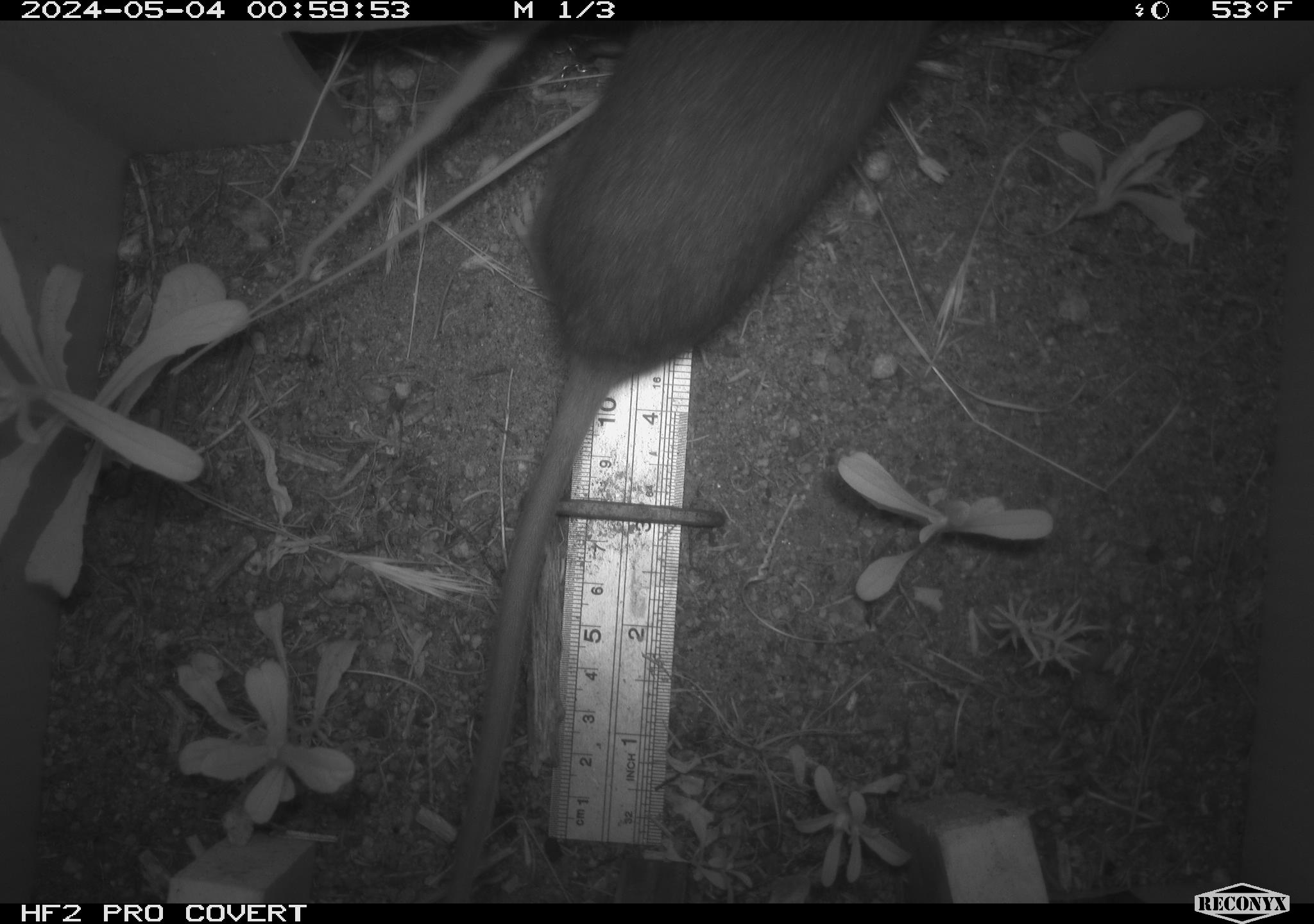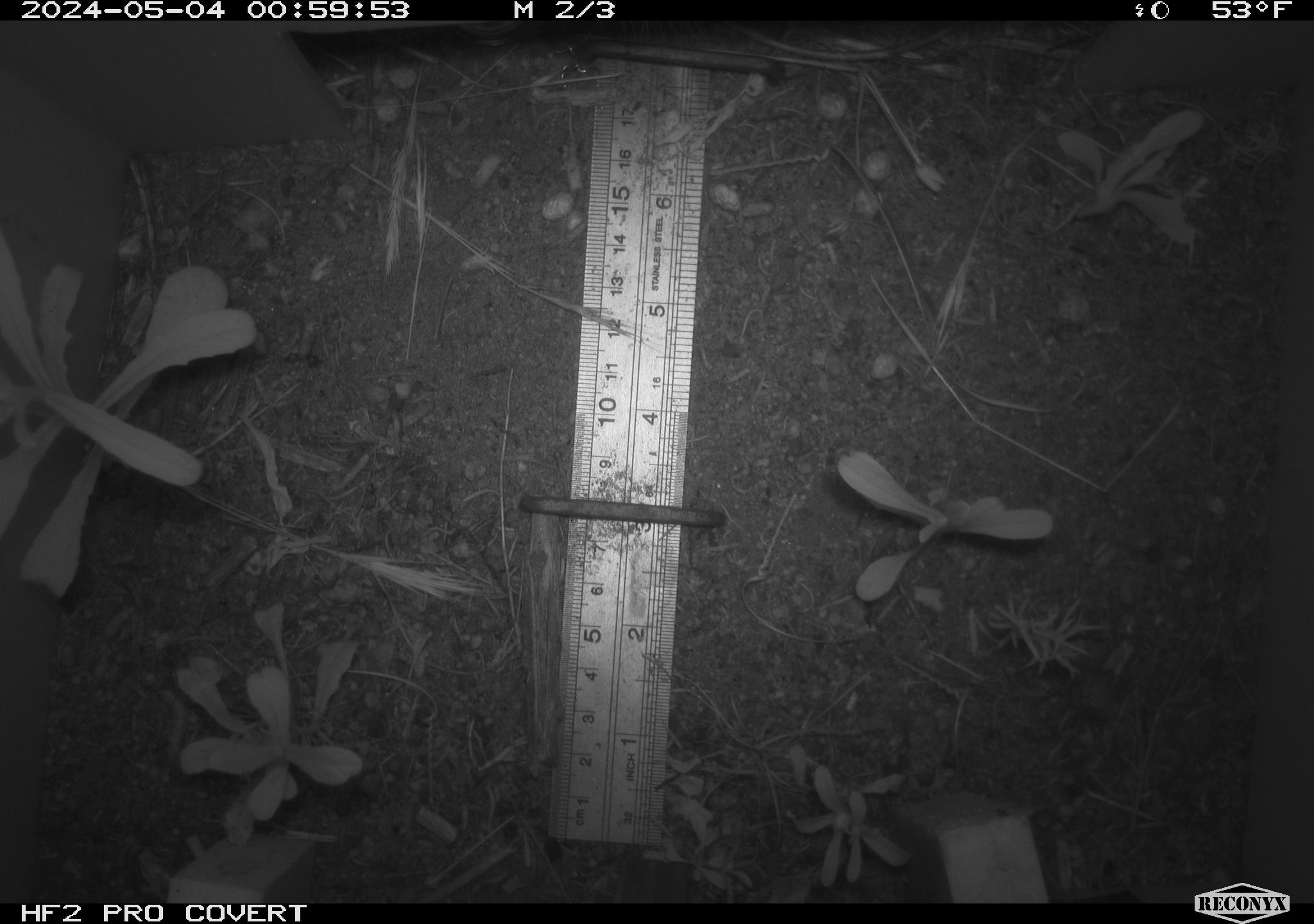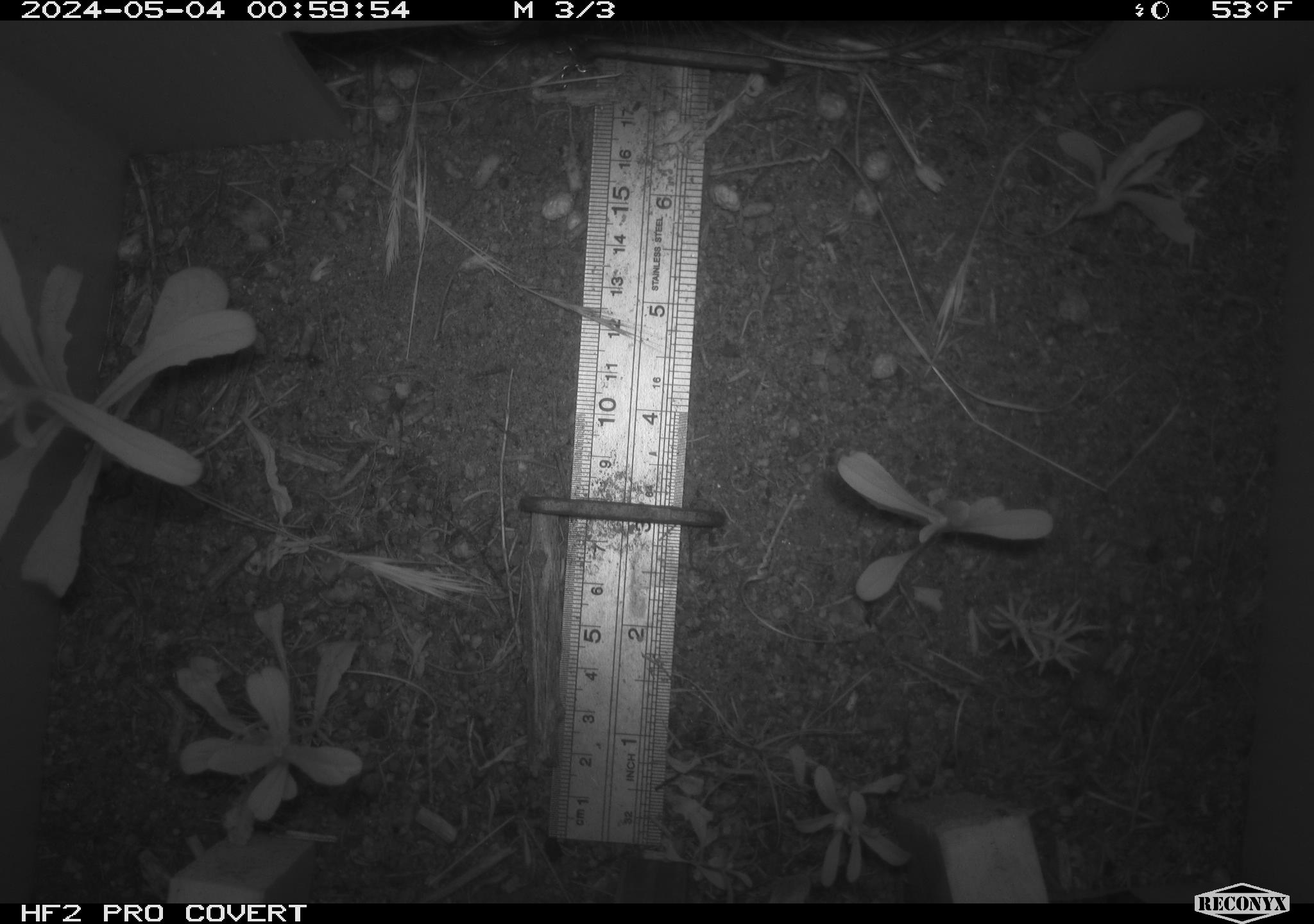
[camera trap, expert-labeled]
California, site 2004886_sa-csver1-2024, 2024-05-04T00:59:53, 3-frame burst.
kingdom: Animalia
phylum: Chordata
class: Mammalia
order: Rodentia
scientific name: Rodentia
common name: rodent